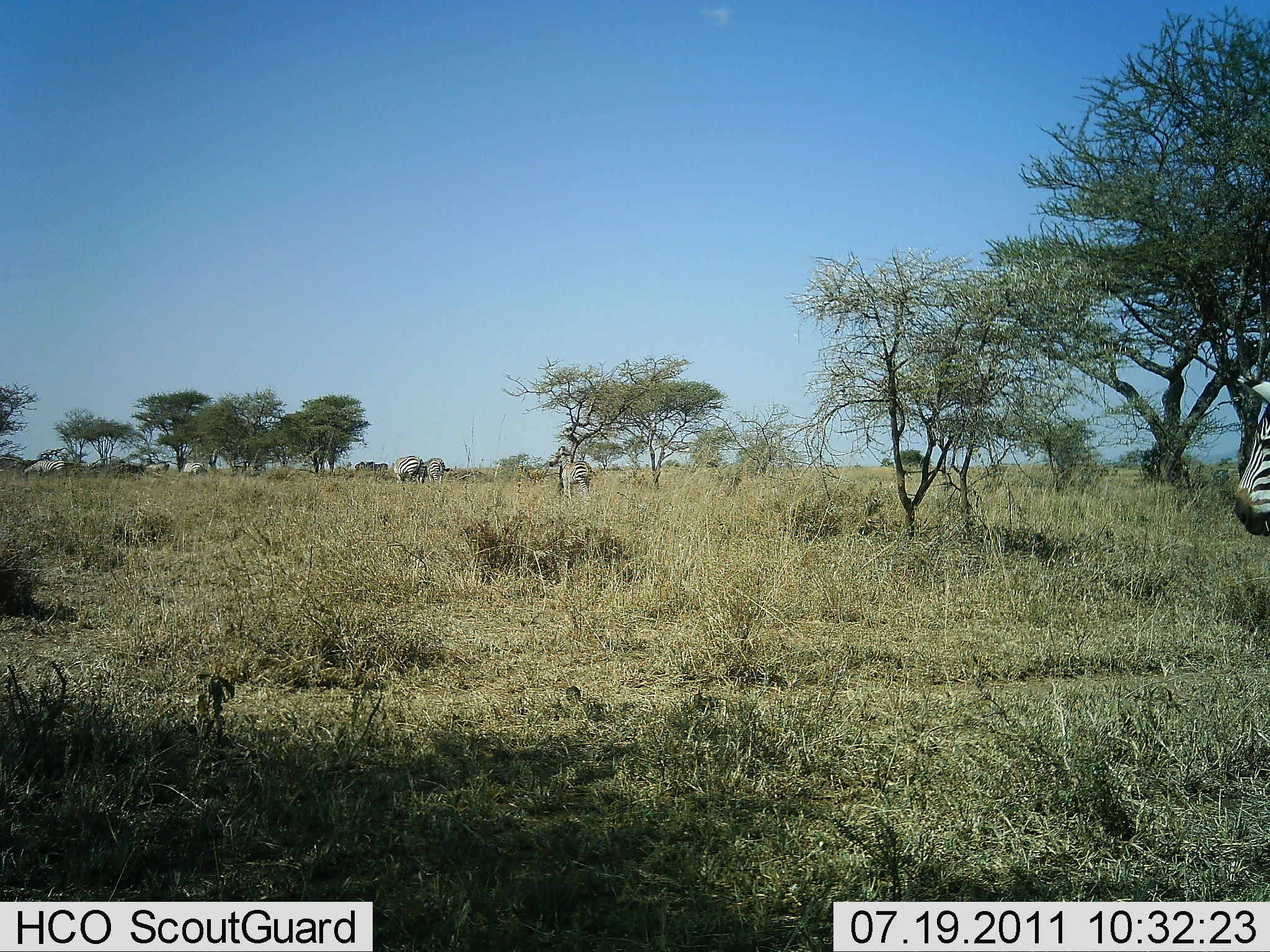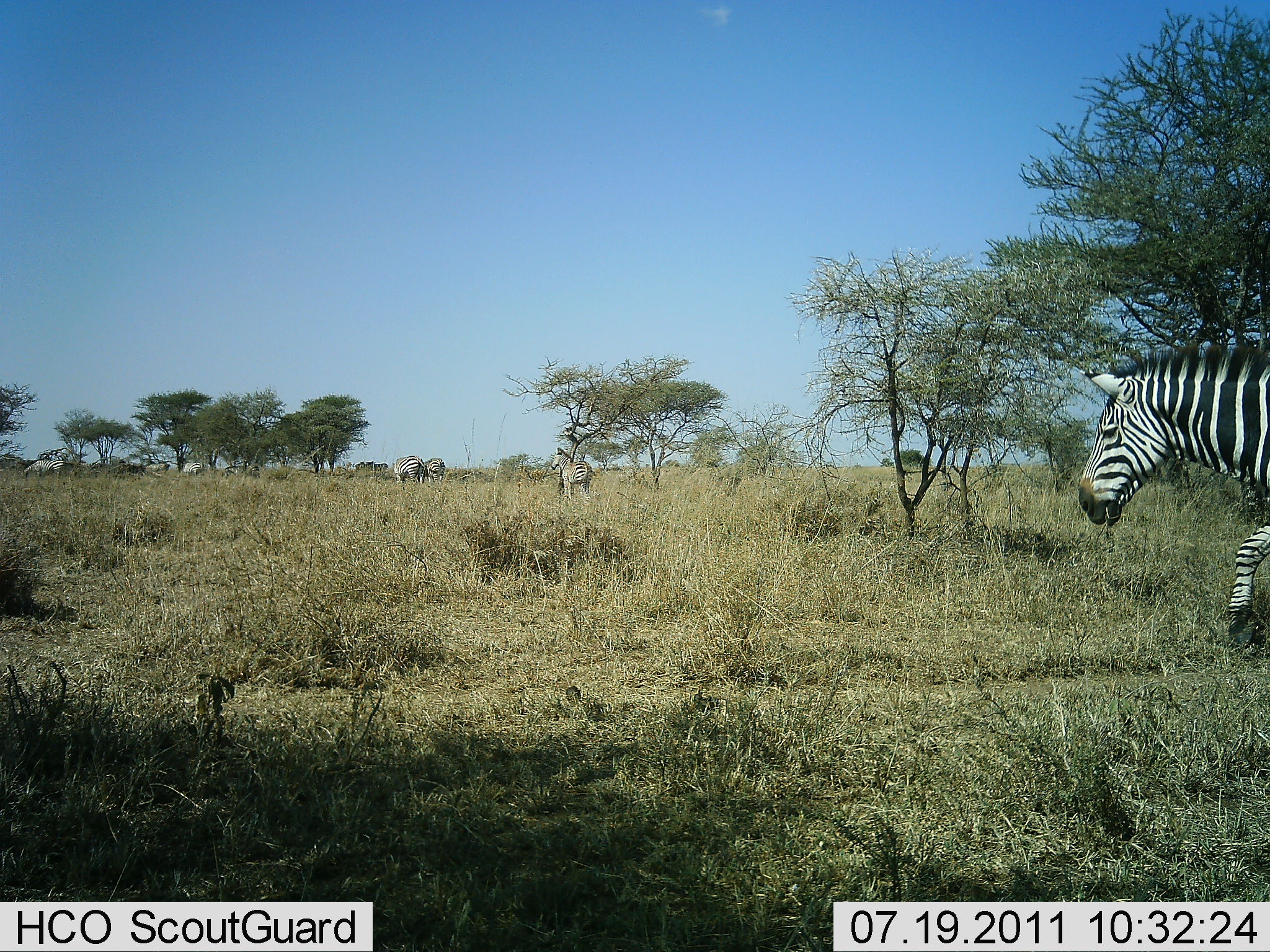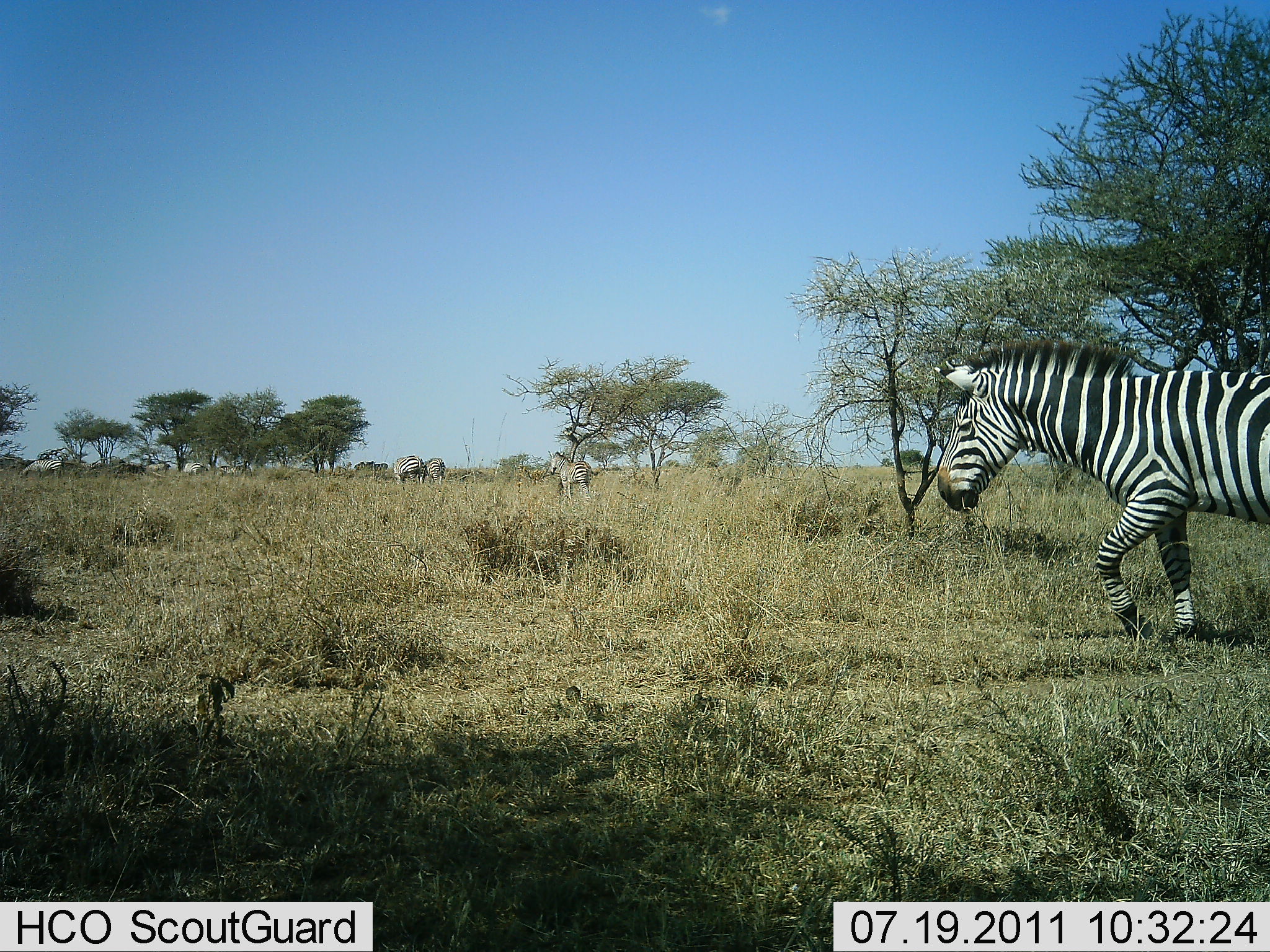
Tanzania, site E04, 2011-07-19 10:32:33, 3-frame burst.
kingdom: Animalia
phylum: Chordata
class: Mammalia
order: Perissodactyla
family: Equidae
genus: Equus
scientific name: Equus quagga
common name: plains zebra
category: zebra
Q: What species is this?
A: Zebra (plains zebra) (Equus quagga).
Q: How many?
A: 7.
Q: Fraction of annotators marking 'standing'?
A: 64%.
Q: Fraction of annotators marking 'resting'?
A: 0%.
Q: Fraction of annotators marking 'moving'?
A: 91%.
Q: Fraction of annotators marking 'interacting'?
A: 0%.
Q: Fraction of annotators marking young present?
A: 0%.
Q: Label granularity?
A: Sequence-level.